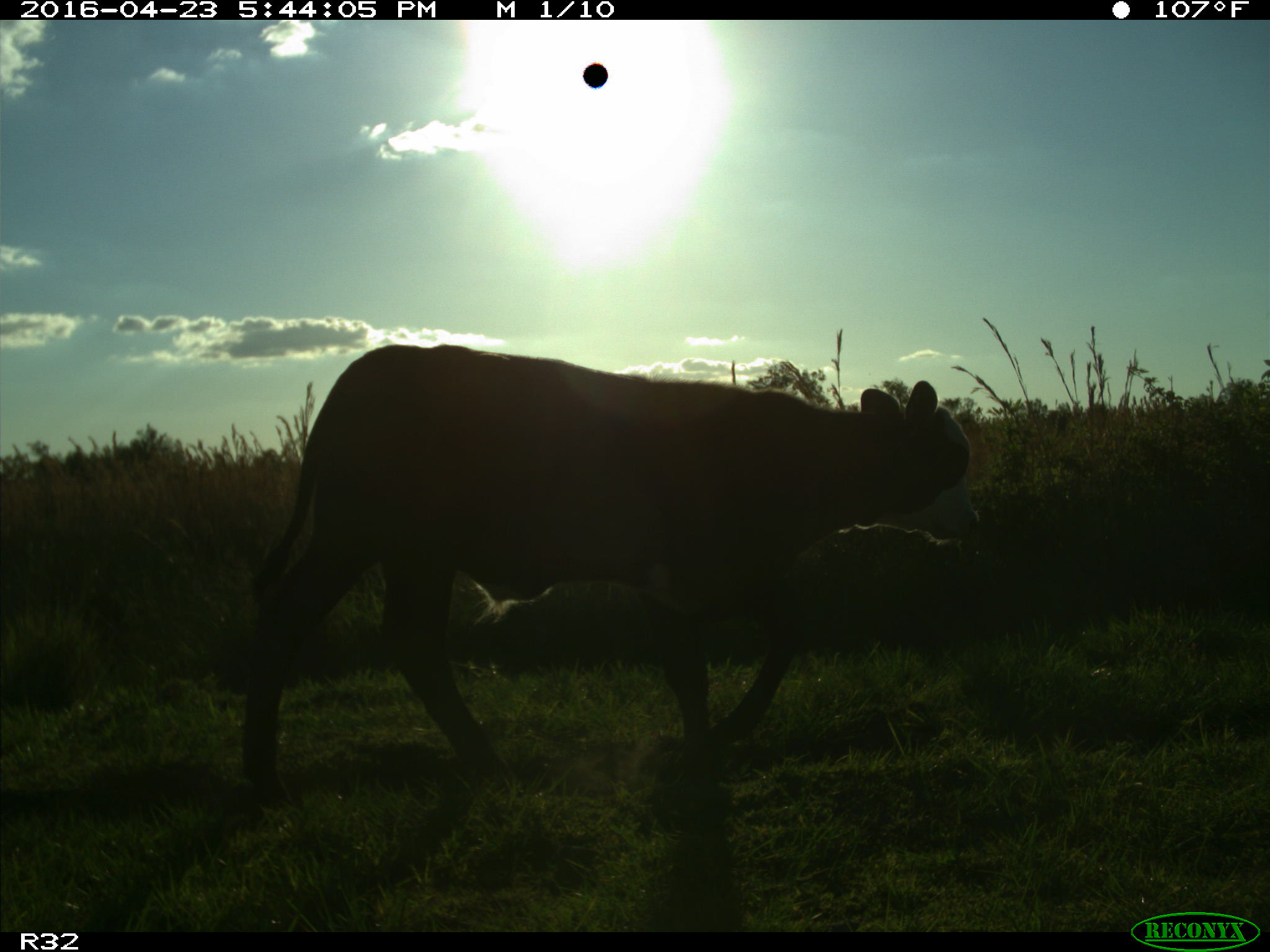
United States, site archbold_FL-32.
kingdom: Animalia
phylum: Chordata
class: Mammalia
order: Artiodactyla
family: Bovidae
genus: Bos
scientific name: Bos taurus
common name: domestic cow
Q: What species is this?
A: Bos taurus (domestic cow).